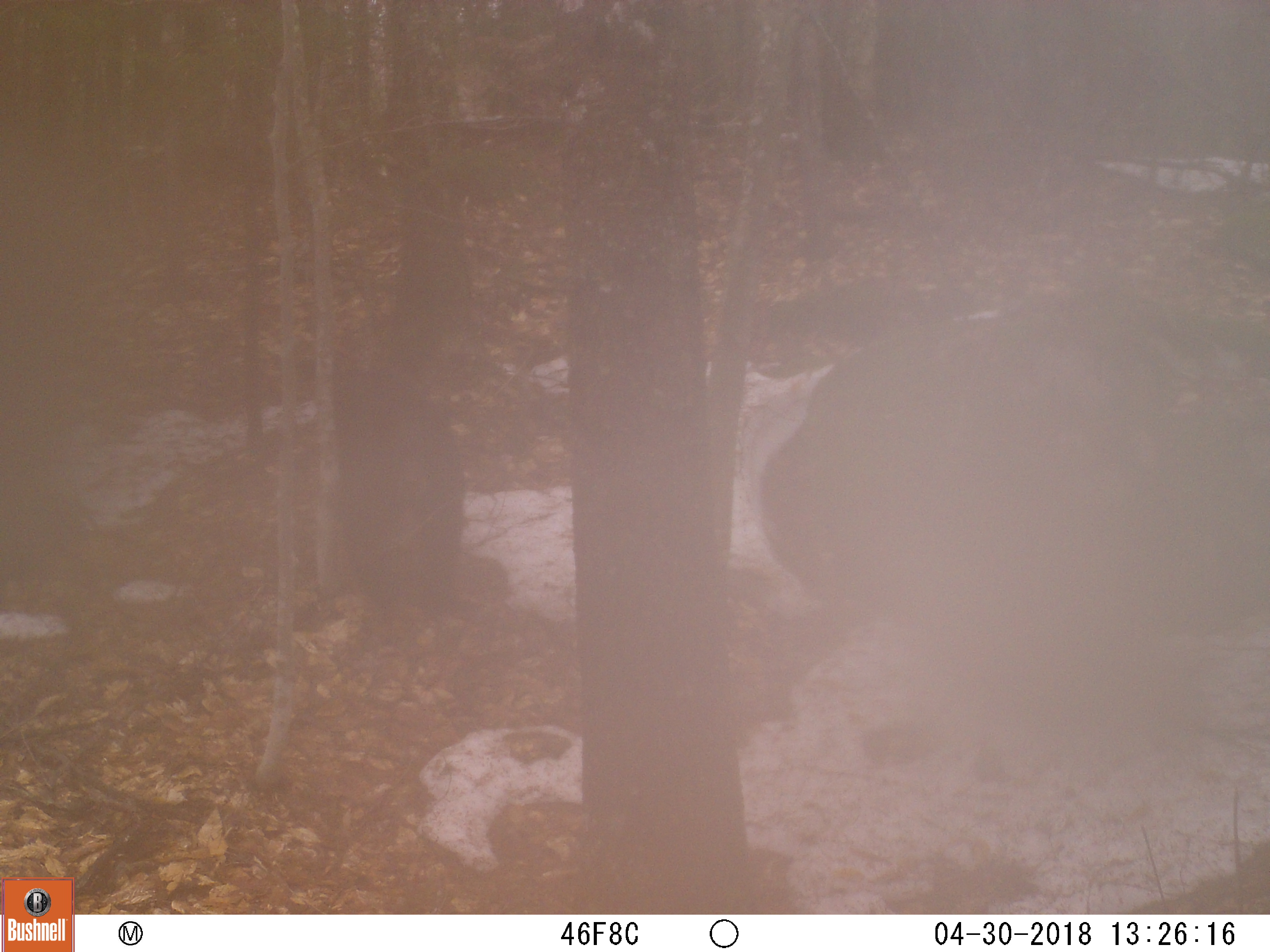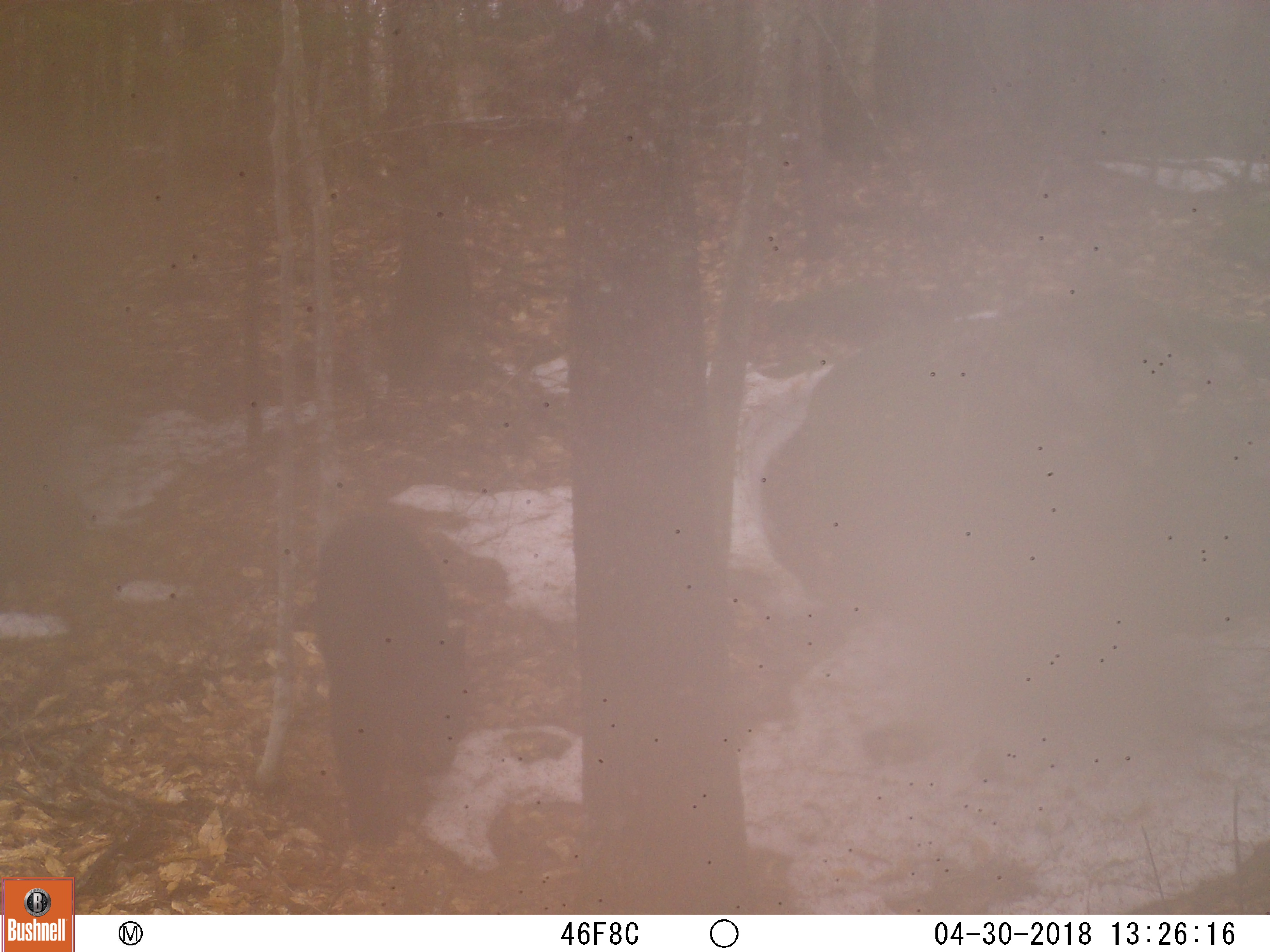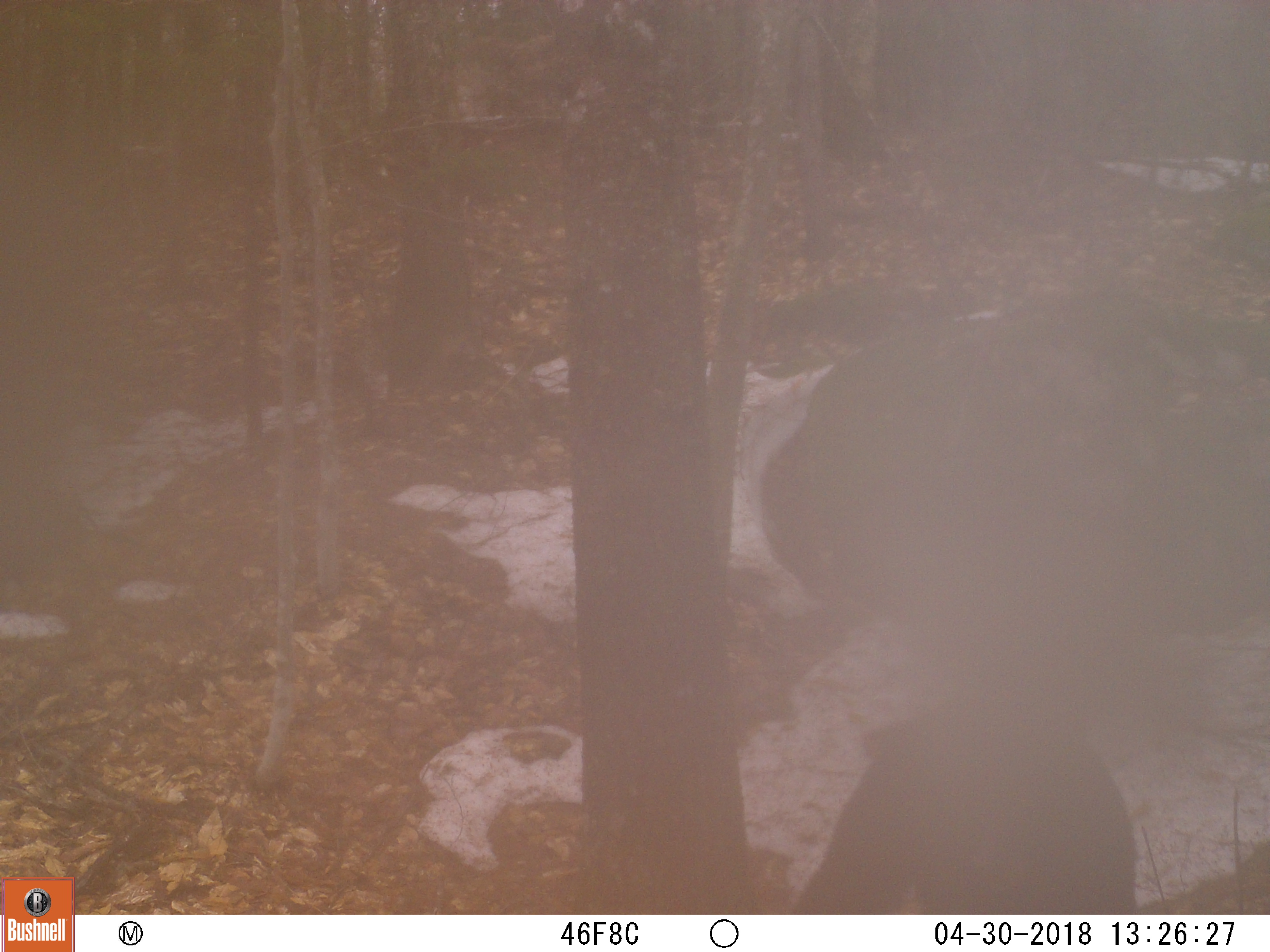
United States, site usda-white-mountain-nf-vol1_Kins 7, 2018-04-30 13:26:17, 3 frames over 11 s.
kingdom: Animalia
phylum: Chordata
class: Mammalia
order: Carnivora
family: Ursidae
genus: Ursus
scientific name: Ursus americanus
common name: black bear